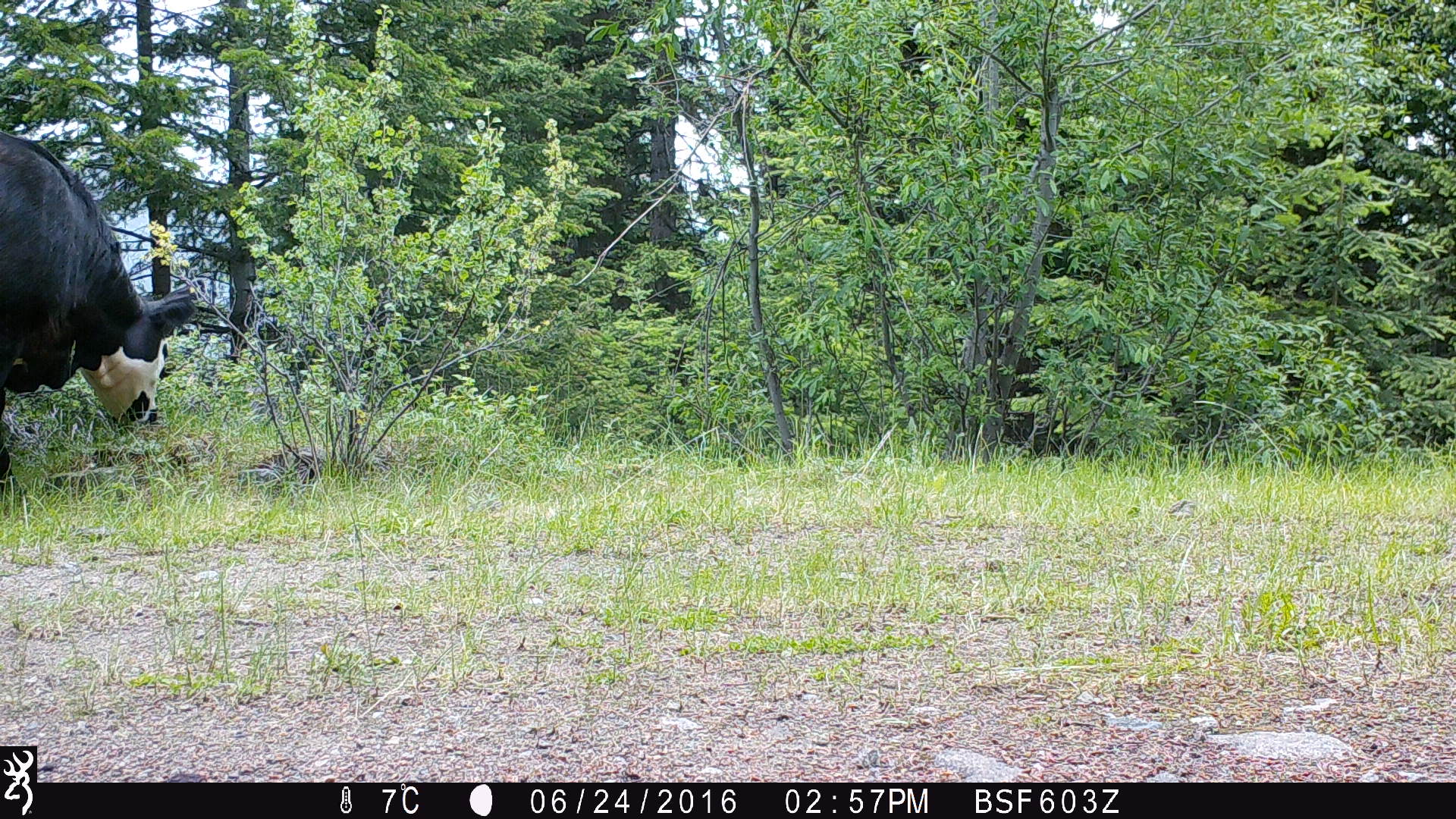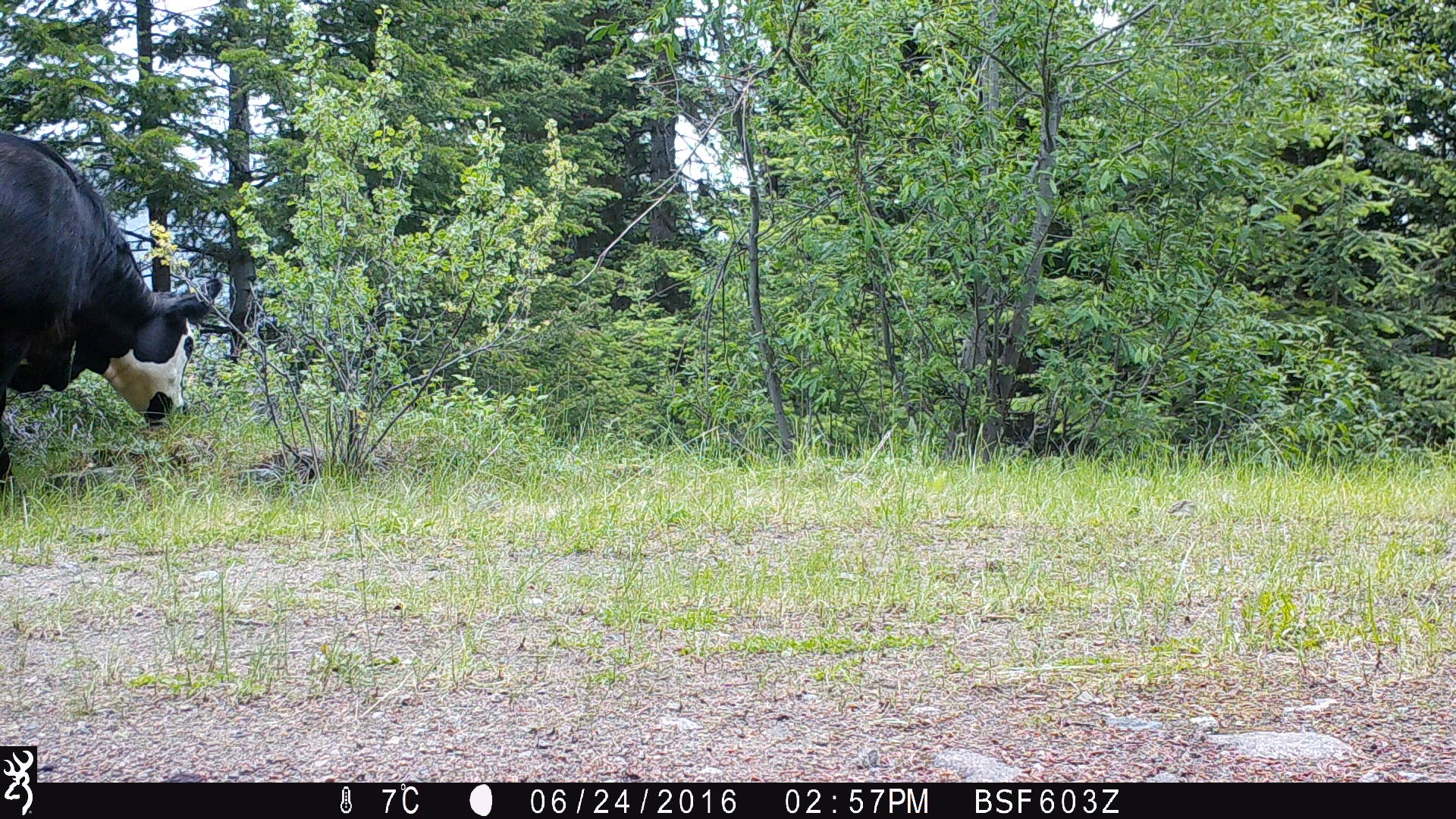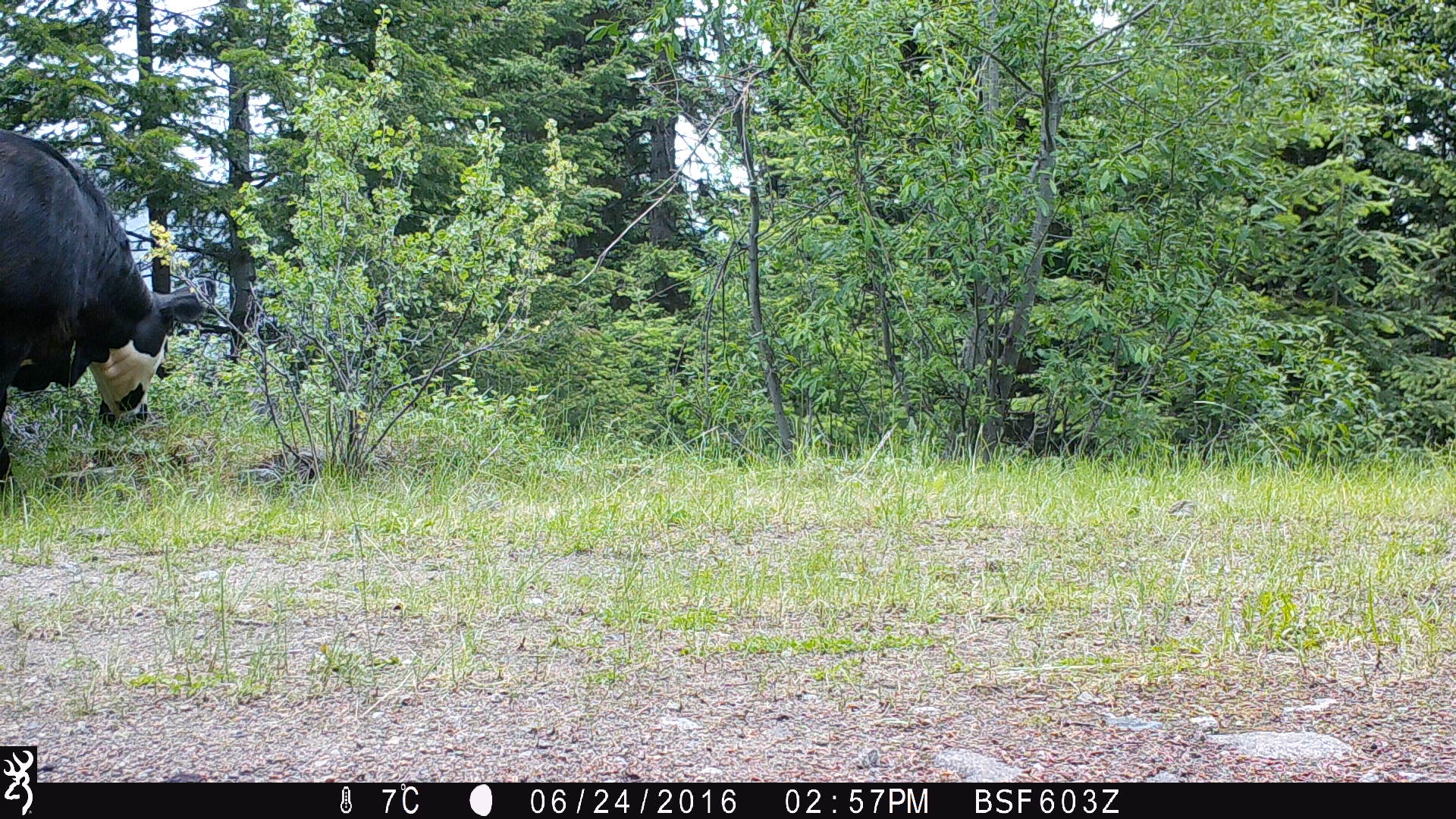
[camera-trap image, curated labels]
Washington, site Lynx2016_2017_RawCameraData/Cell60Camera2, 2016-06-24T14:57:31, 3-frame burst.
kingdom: Animalia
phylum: Chordata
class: Mammalia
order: Artiodactyla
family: Bovidae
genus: Bos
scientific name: Bos taurus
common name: domestic cattle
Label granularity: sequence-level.